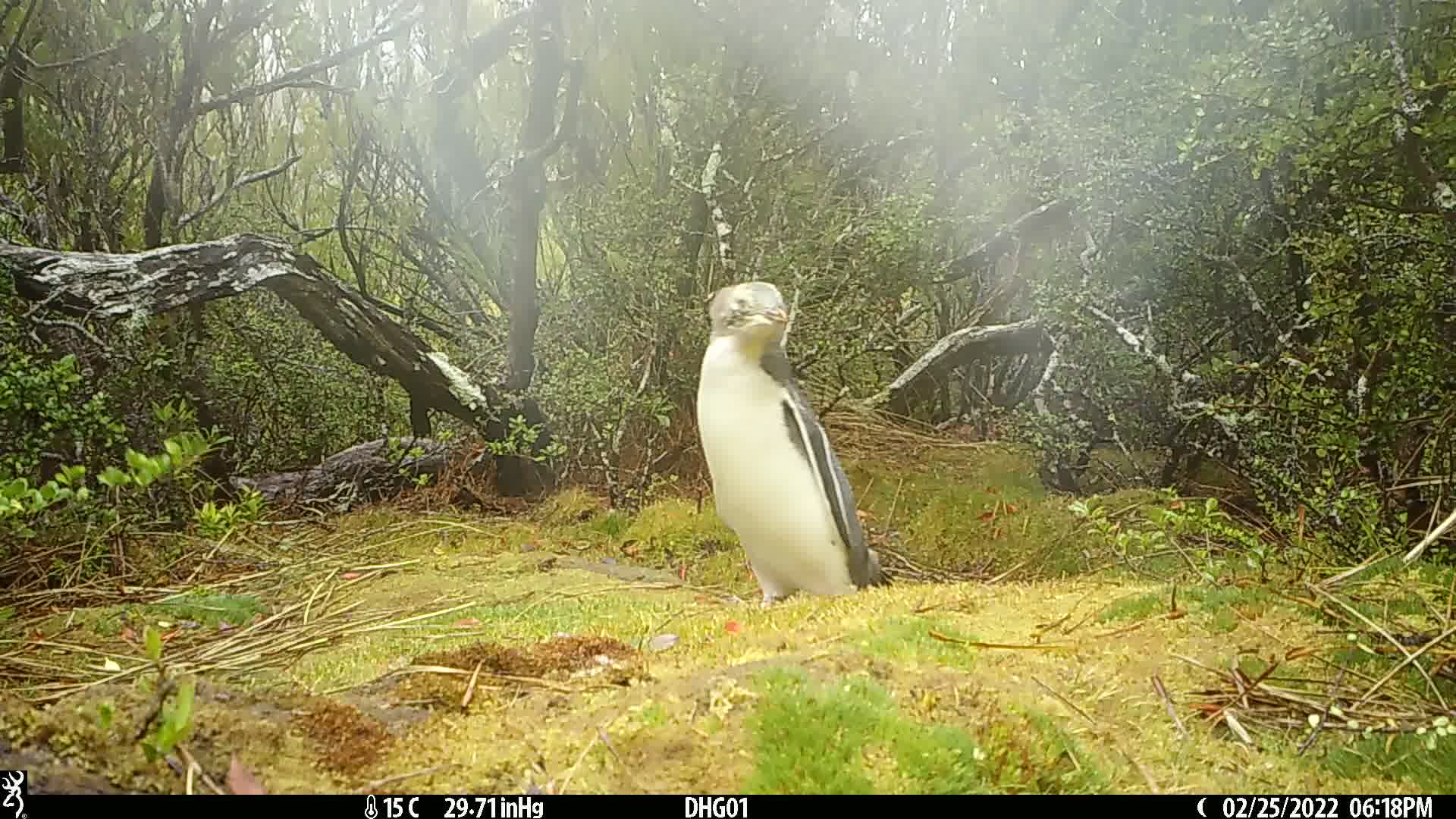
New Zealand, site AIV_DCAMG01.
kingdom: Animalia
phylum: Chordata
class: Aves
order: Sphenisciformes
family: Spheniscidae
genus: Megadyptes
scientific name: Megadyptes antipodes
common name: yellow-eyed penguin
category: yellow eyed penguin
Yellow eyed penguin (yellow-eyed penguin) (Megadyptes antipodes).